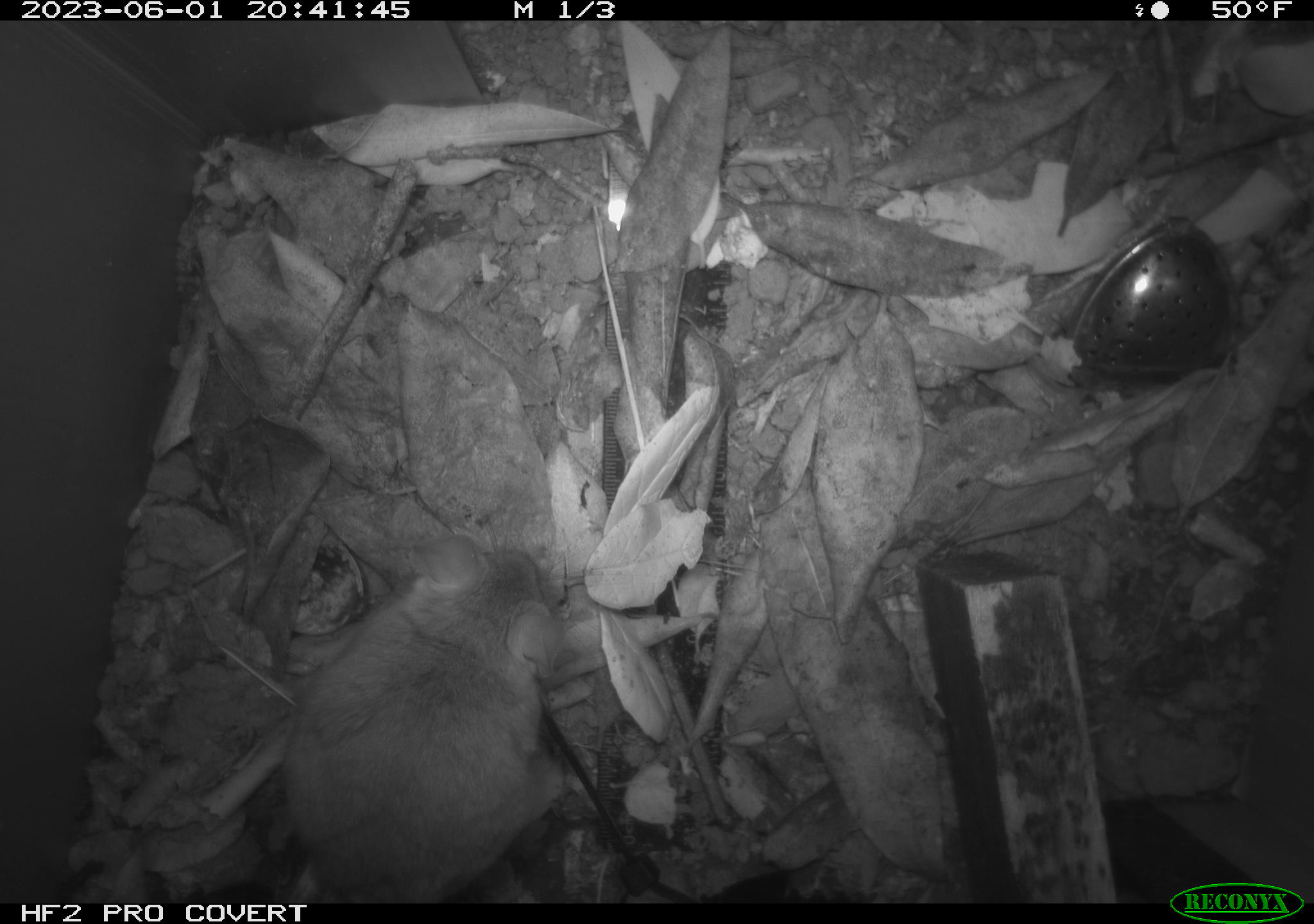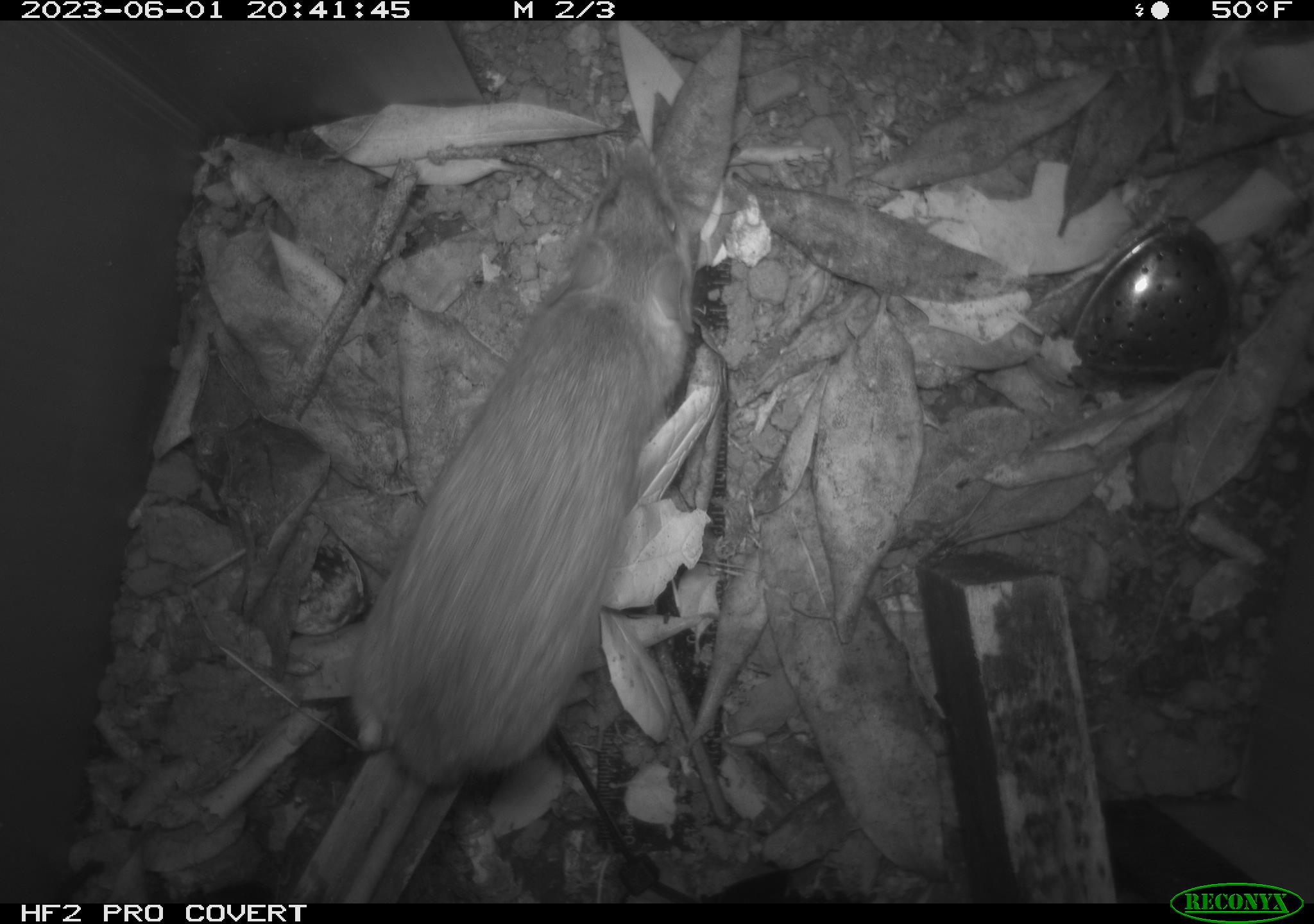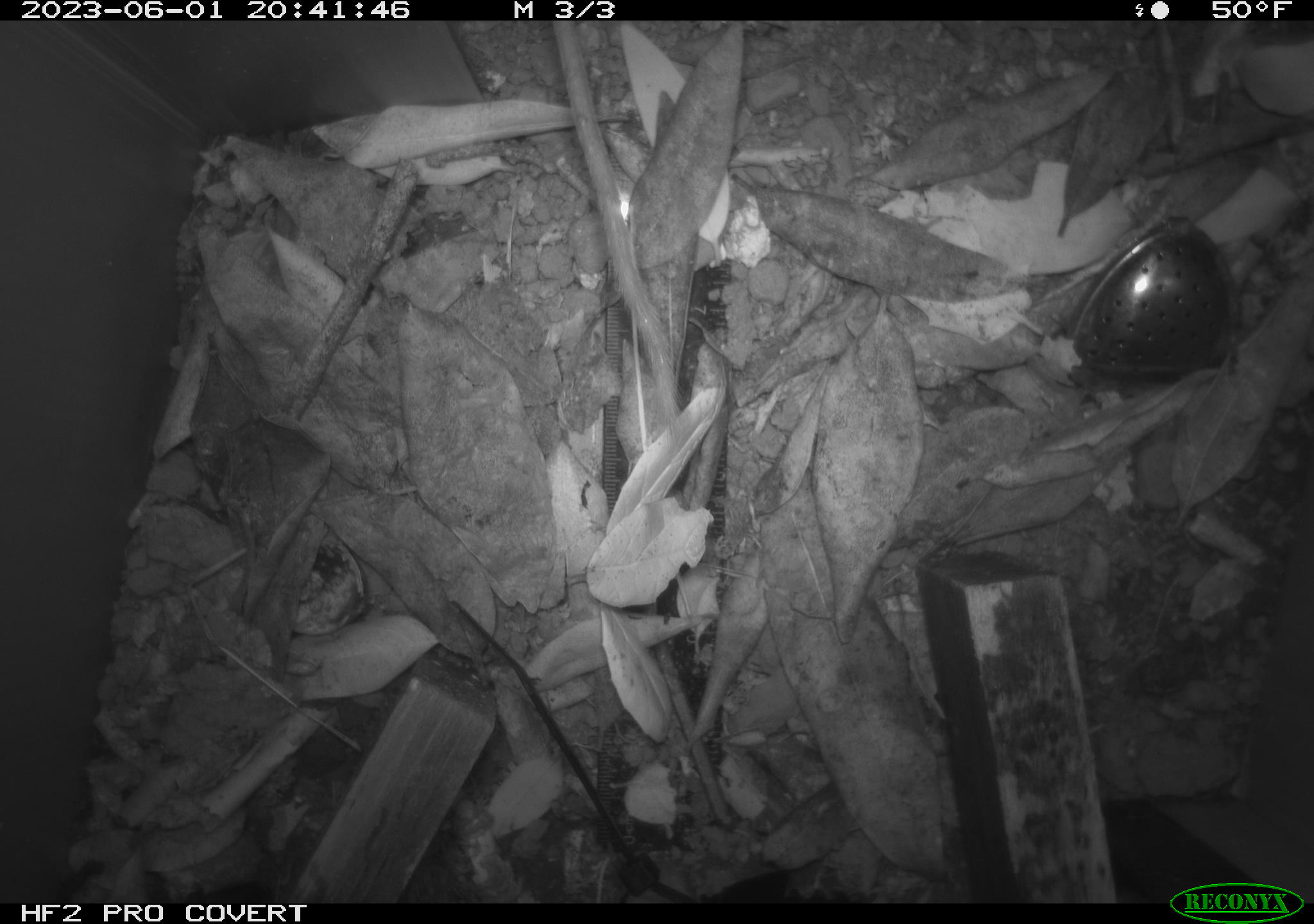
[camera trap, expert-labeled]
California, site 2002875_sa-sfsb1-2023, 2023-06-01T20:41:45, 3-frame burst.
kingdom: Animalia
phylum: Chordata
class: Mammalia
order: Rodentia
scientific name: Rodentia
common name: mouse species